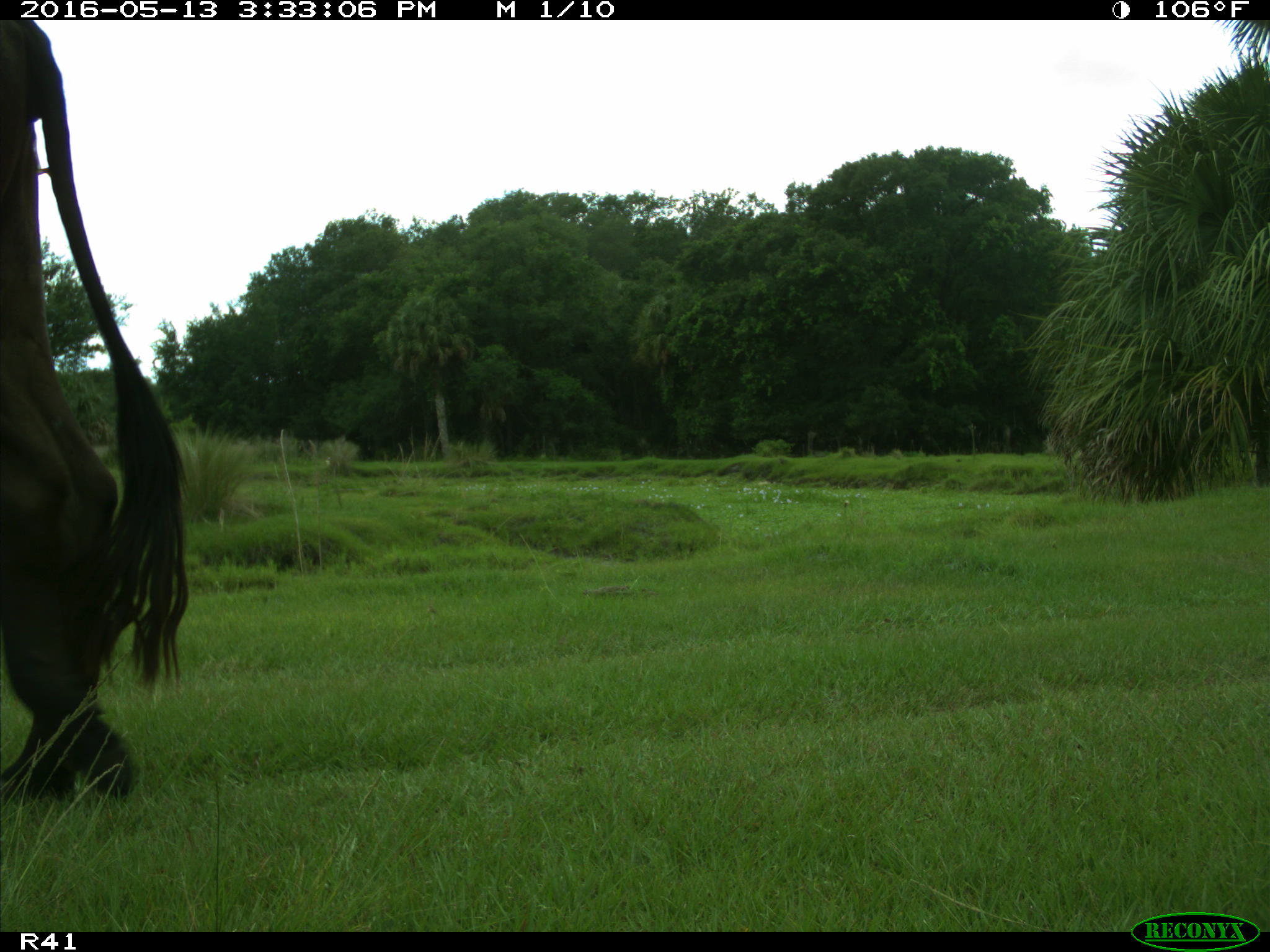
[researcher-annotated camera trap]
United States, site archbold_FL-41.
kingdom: Animalia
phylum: Chordata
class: Mammalia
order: Artiodactyla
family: Bovidae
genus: Bos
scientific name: Bos taurus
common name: domestic cow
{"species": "Bos taurus (domestic cow)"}